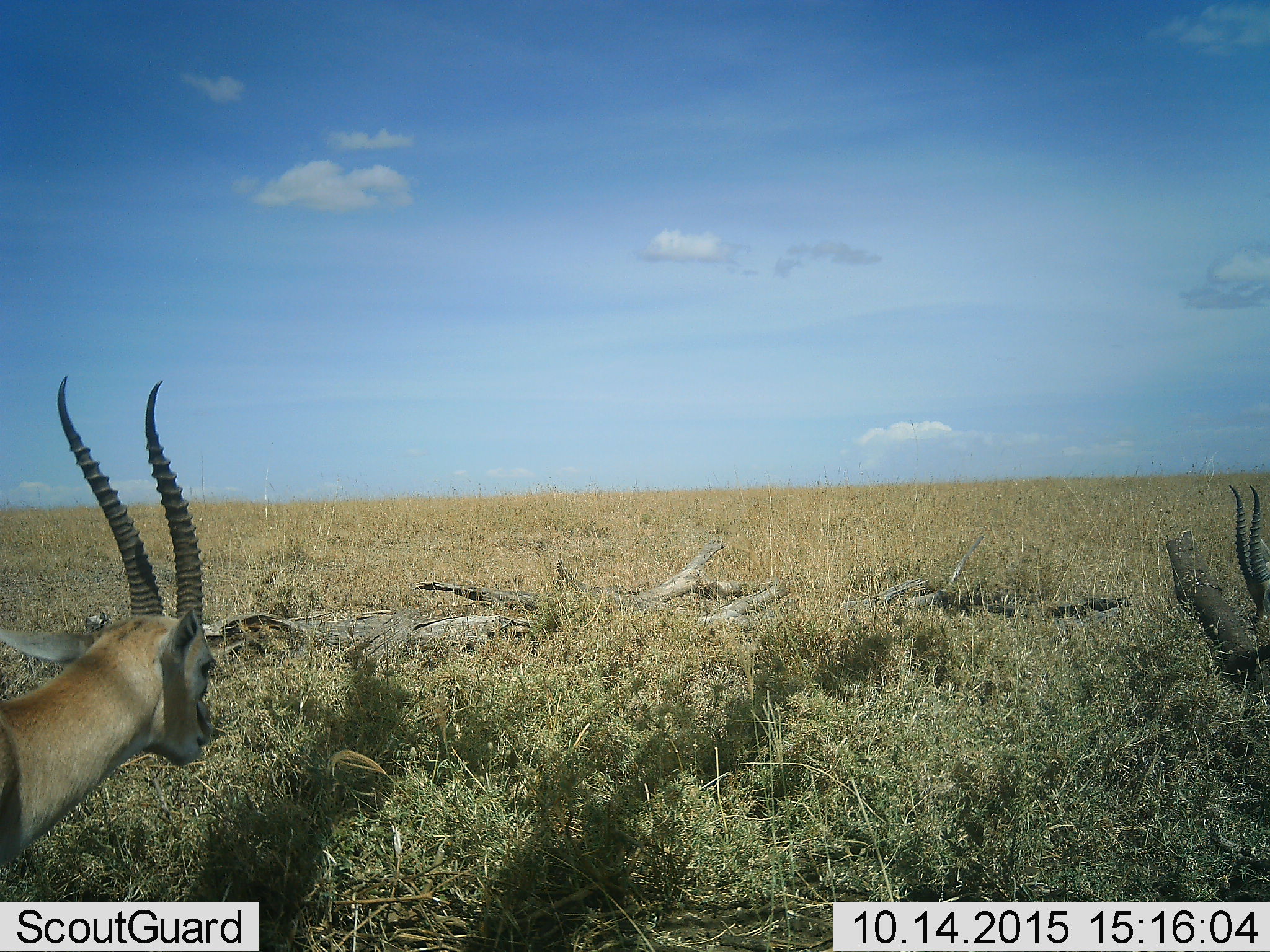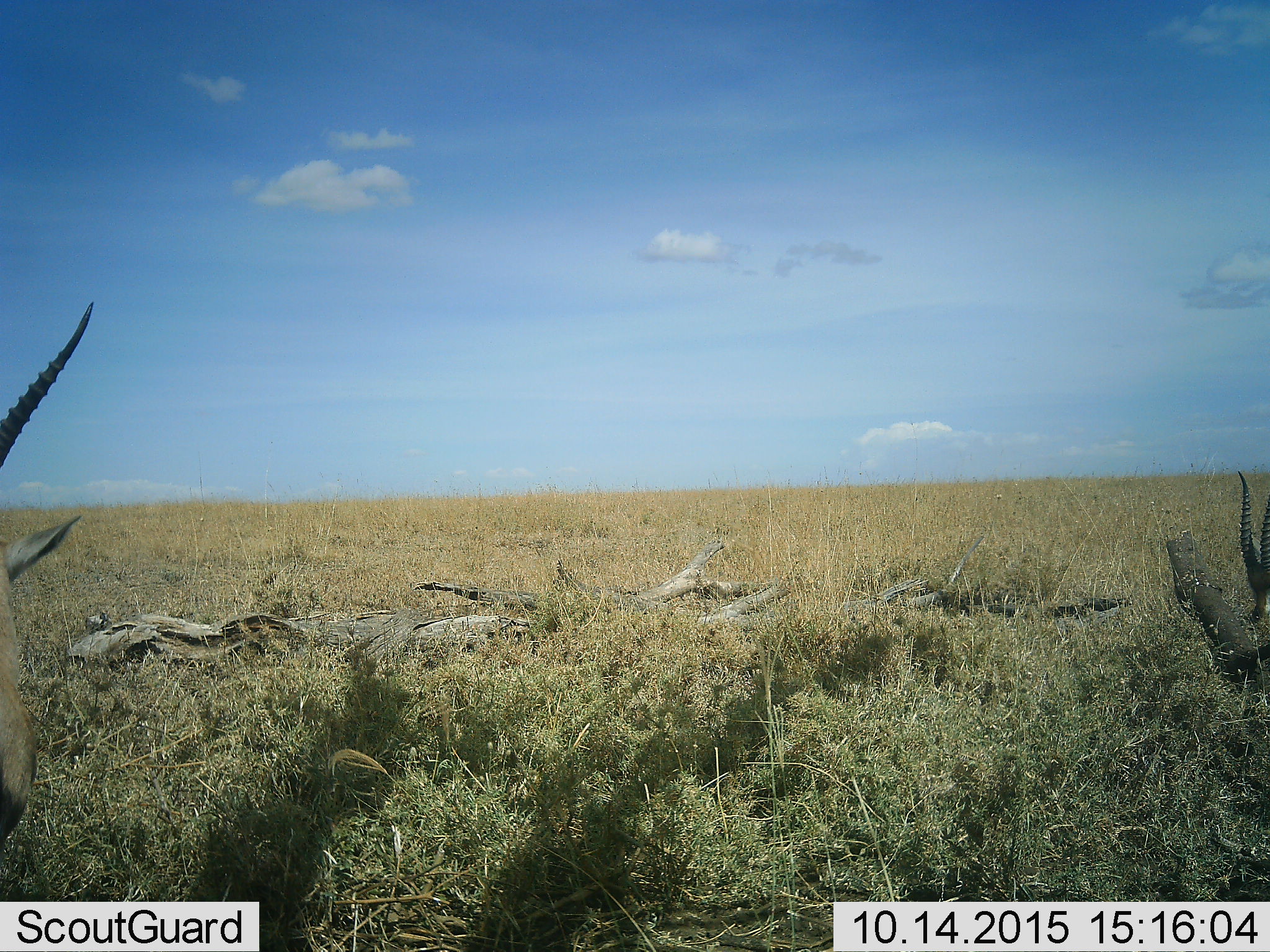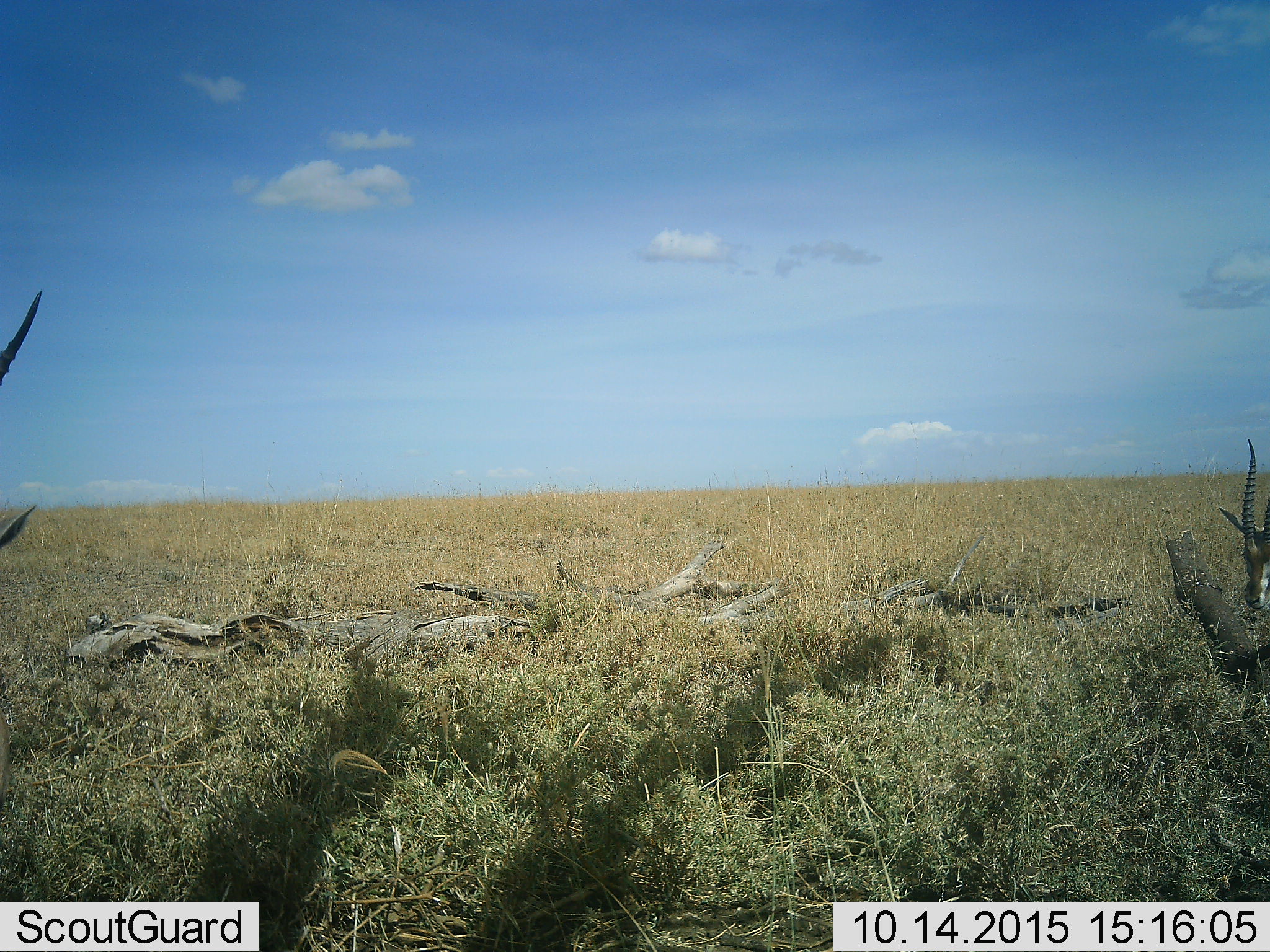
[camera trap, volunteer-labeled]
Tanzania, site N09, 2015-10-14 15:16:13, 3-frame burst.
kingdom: Animalia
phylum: Chordata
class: Mammalia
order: Artiodactyla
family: Bovidae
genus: Nanger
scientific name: Nanger granti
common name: grant's gazelle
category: gazellegrants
Gazellegrants (grant's gazelle) (Nanger granti), count 2. Behavior (volunteer vote fractions): standing 25%, resting 0%, moving 25%, interacting 0%. Young present (vote fraction): 0%. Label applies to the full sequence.